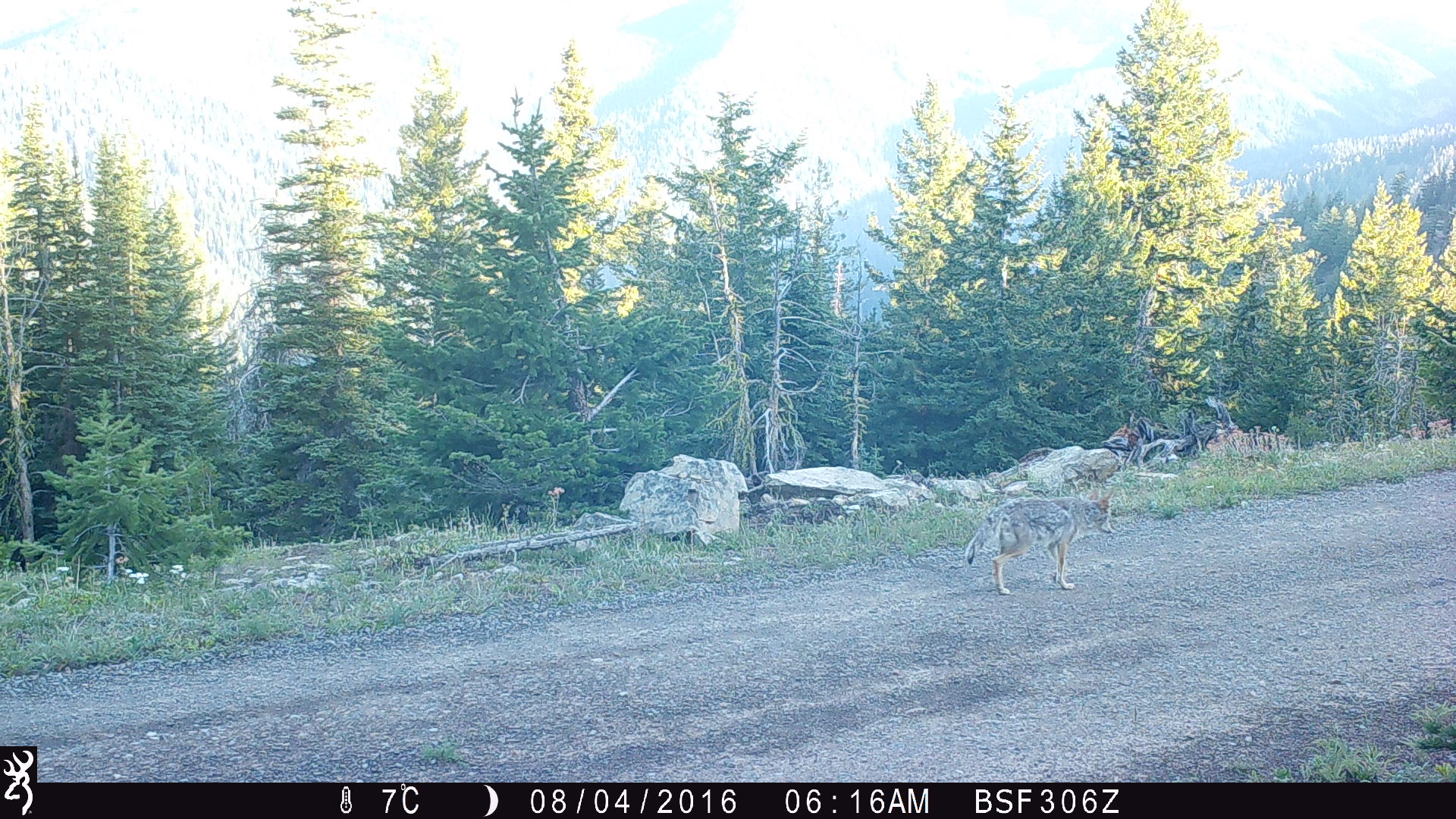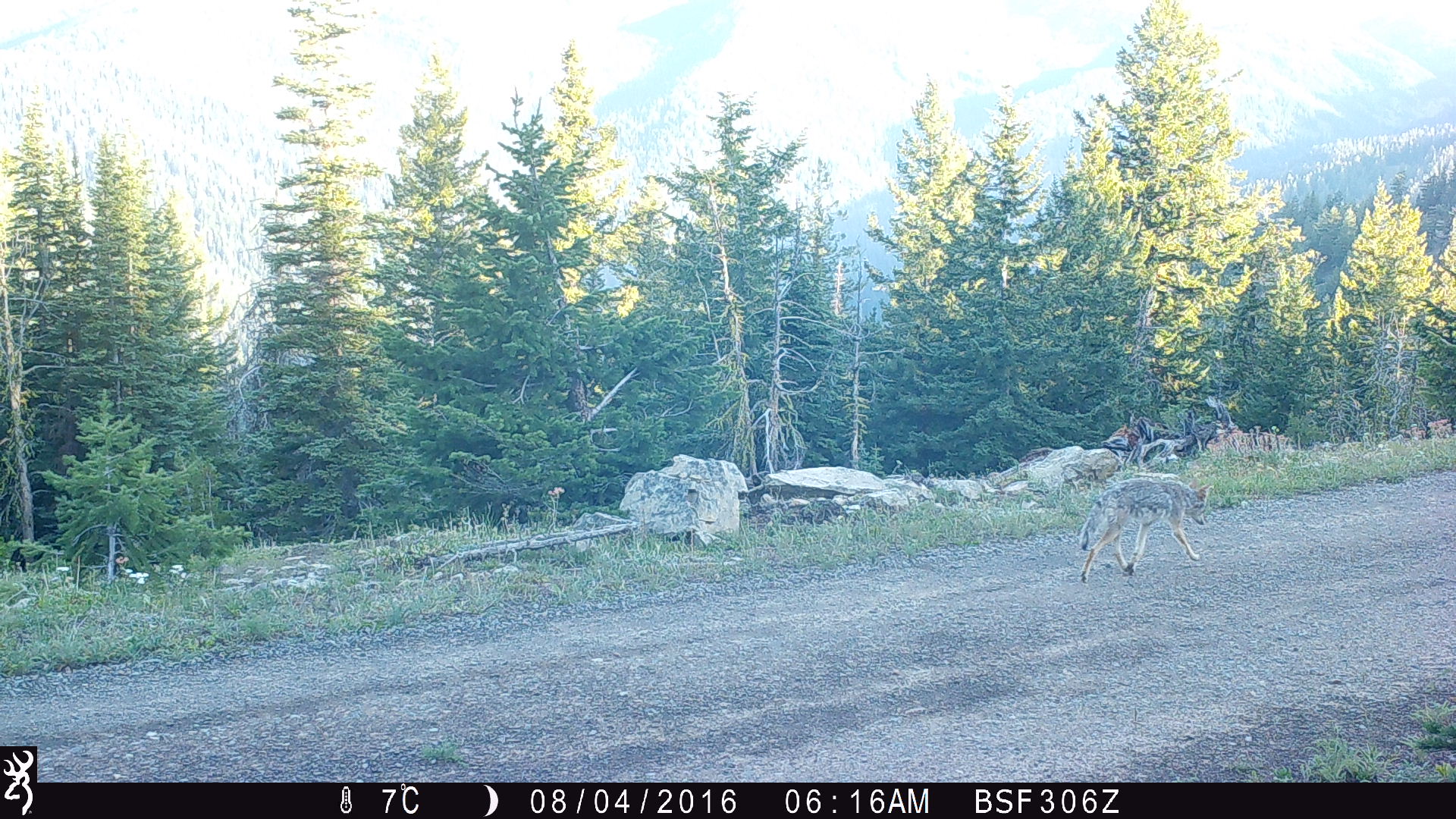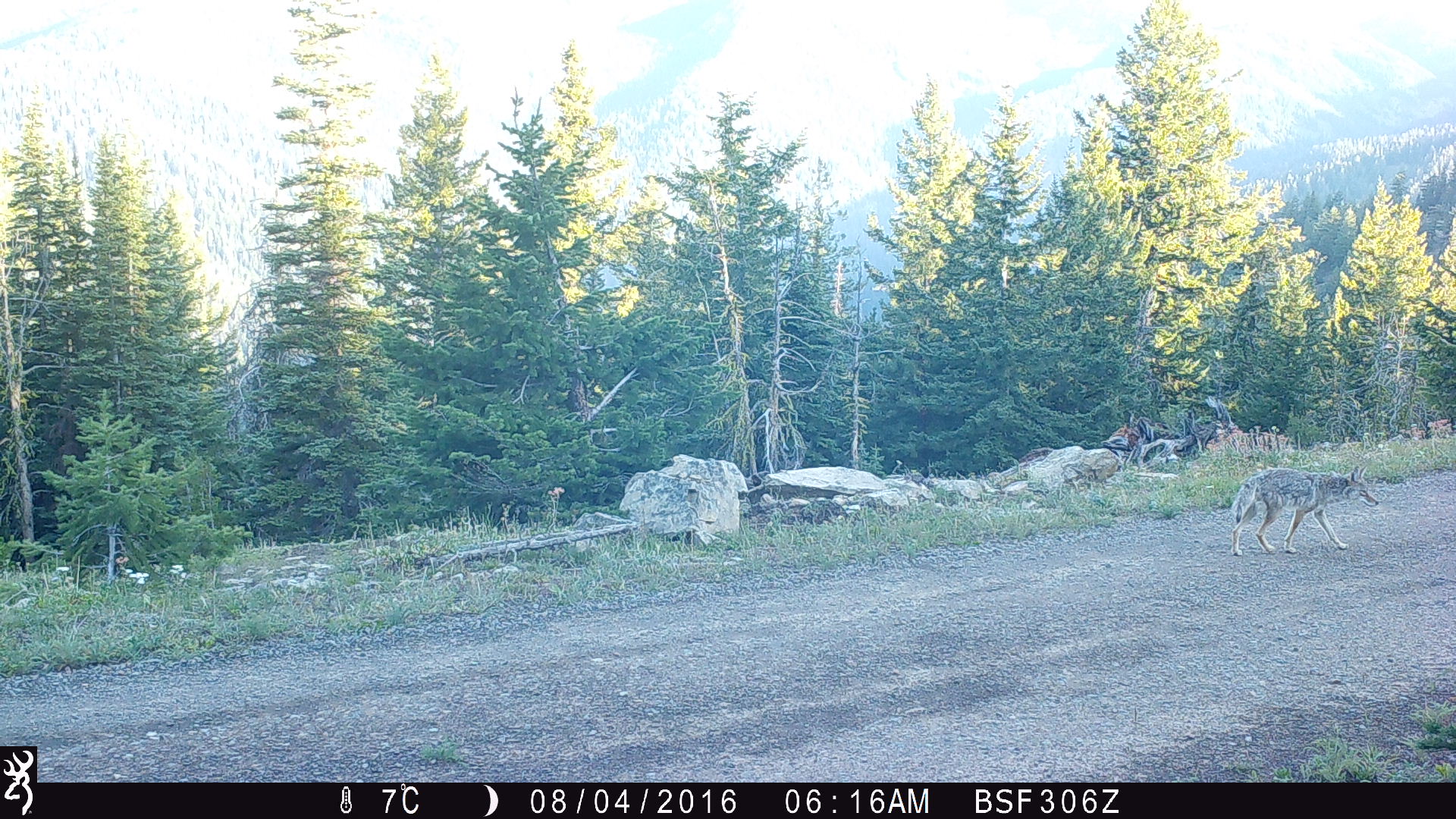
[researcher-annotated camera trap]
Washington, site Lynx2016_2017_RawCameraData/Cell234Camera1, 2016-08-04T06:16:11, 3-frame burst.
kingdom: Animalia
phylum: Chordata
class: Mammalia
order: Carnivora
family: Canidae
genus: Canis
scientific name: Canis latrans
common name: coyote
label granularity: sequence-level